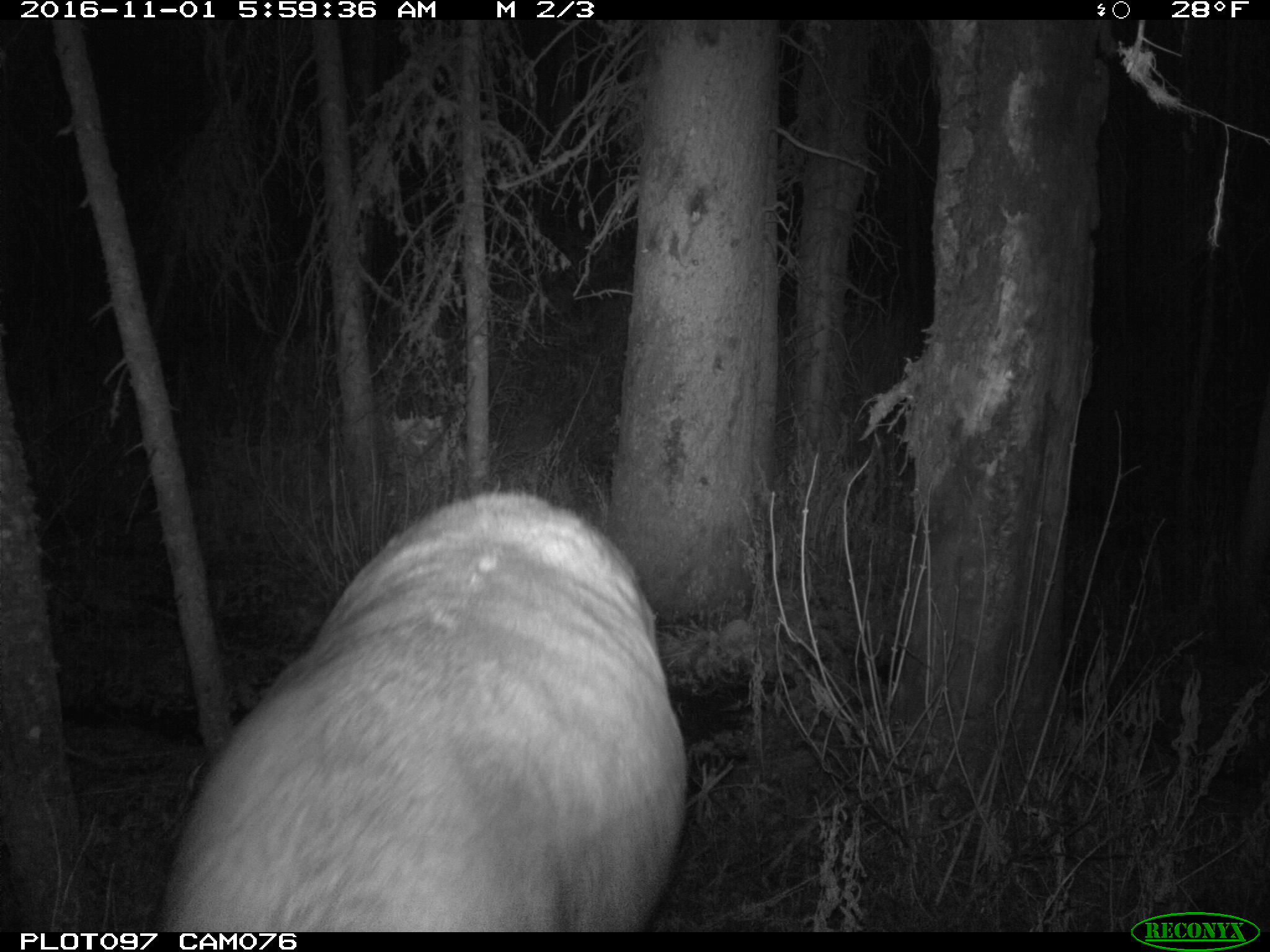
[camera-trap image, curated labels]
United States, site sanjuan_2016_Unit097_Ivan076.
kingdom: Animalia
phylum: Chordata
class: Mammalia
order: Artiodactyla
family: Cervidae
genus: Cervus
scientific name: Cervus elaphus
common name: red deer